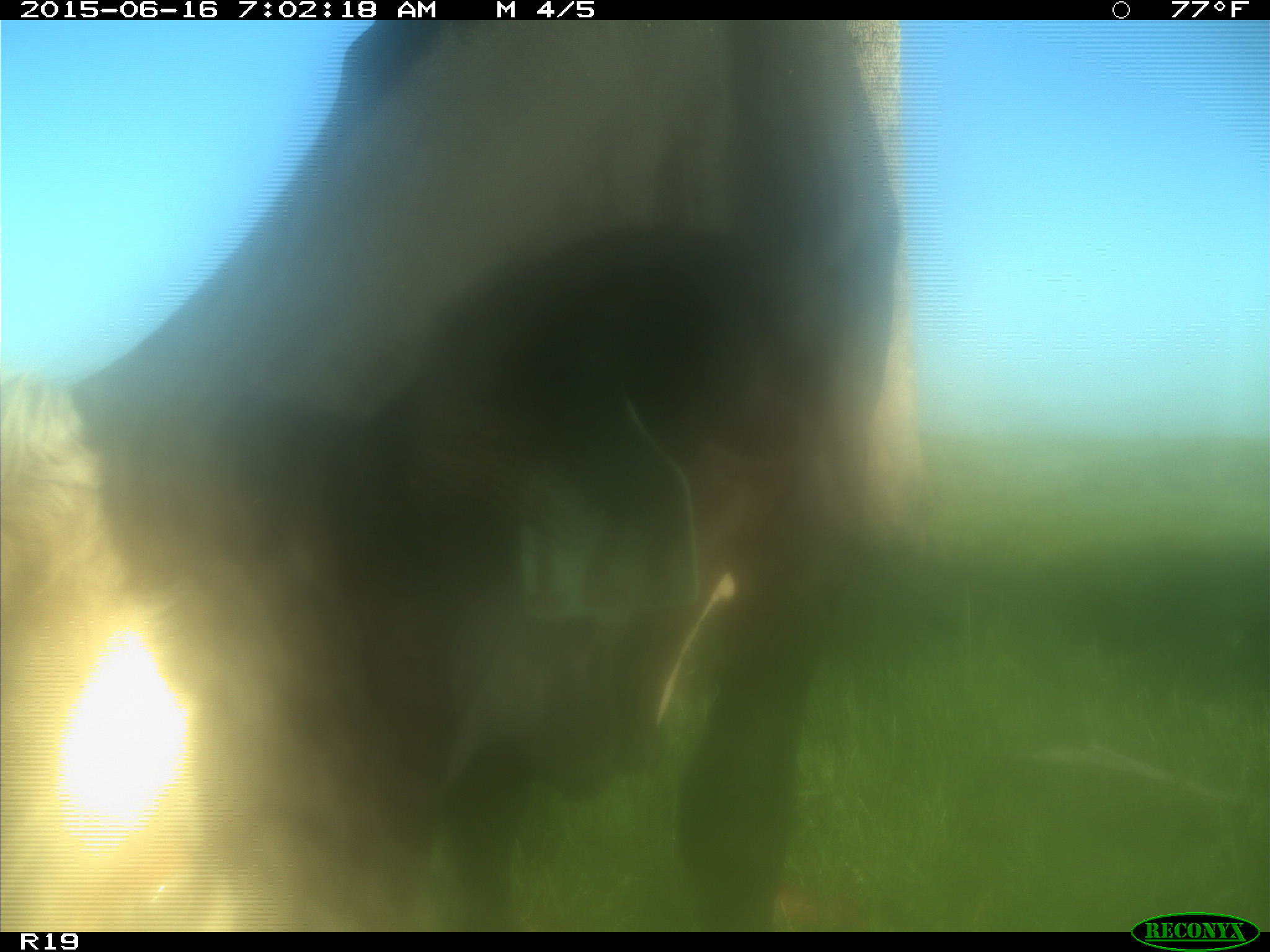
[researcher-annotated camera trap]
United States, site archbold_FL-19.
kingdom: Animalia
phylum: Chordata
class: Mammalia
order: Artiodactyla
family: Bovidae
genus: Bos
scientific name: Bos taurus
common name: domestic cow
Bos taurus (domestic cow).